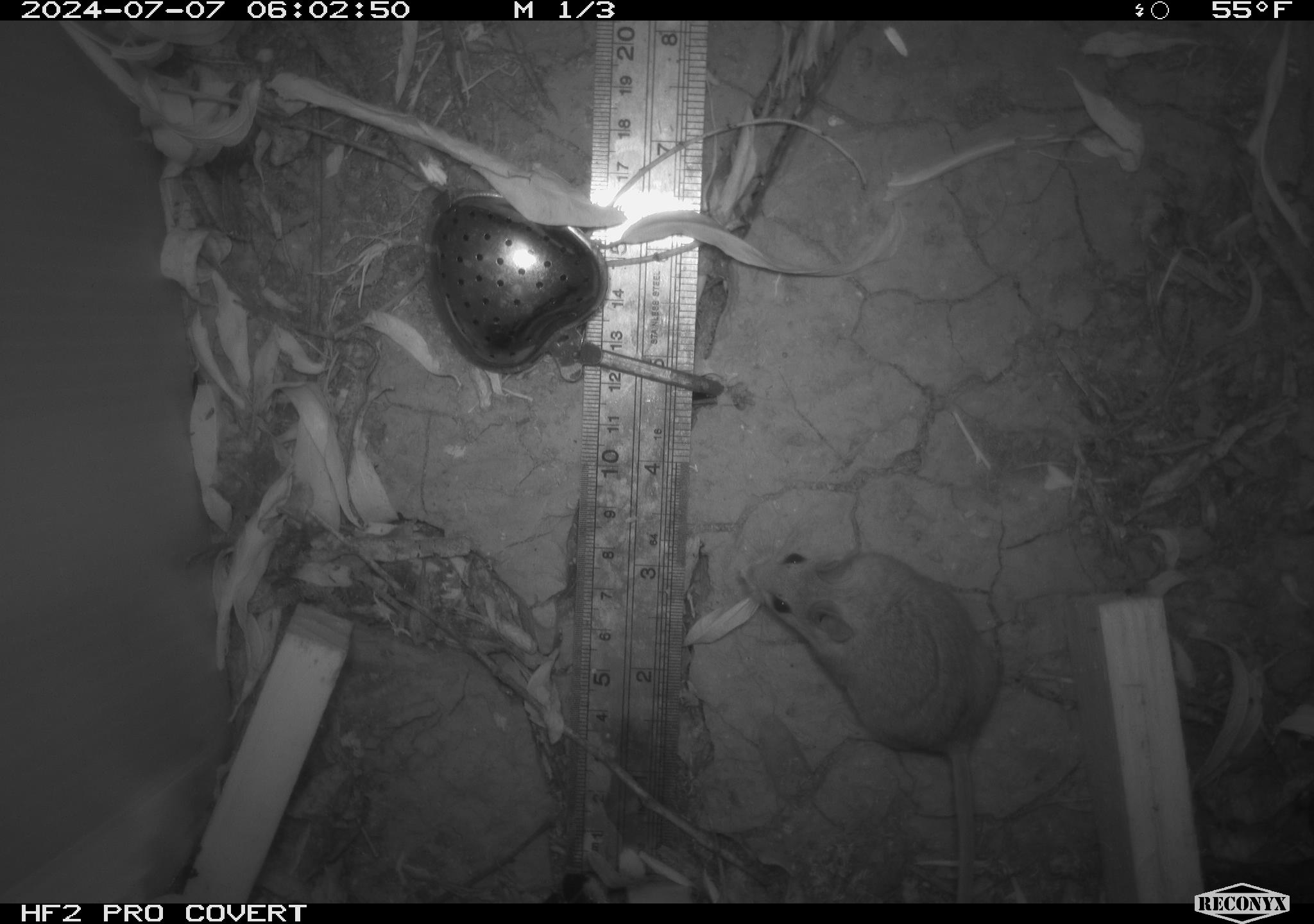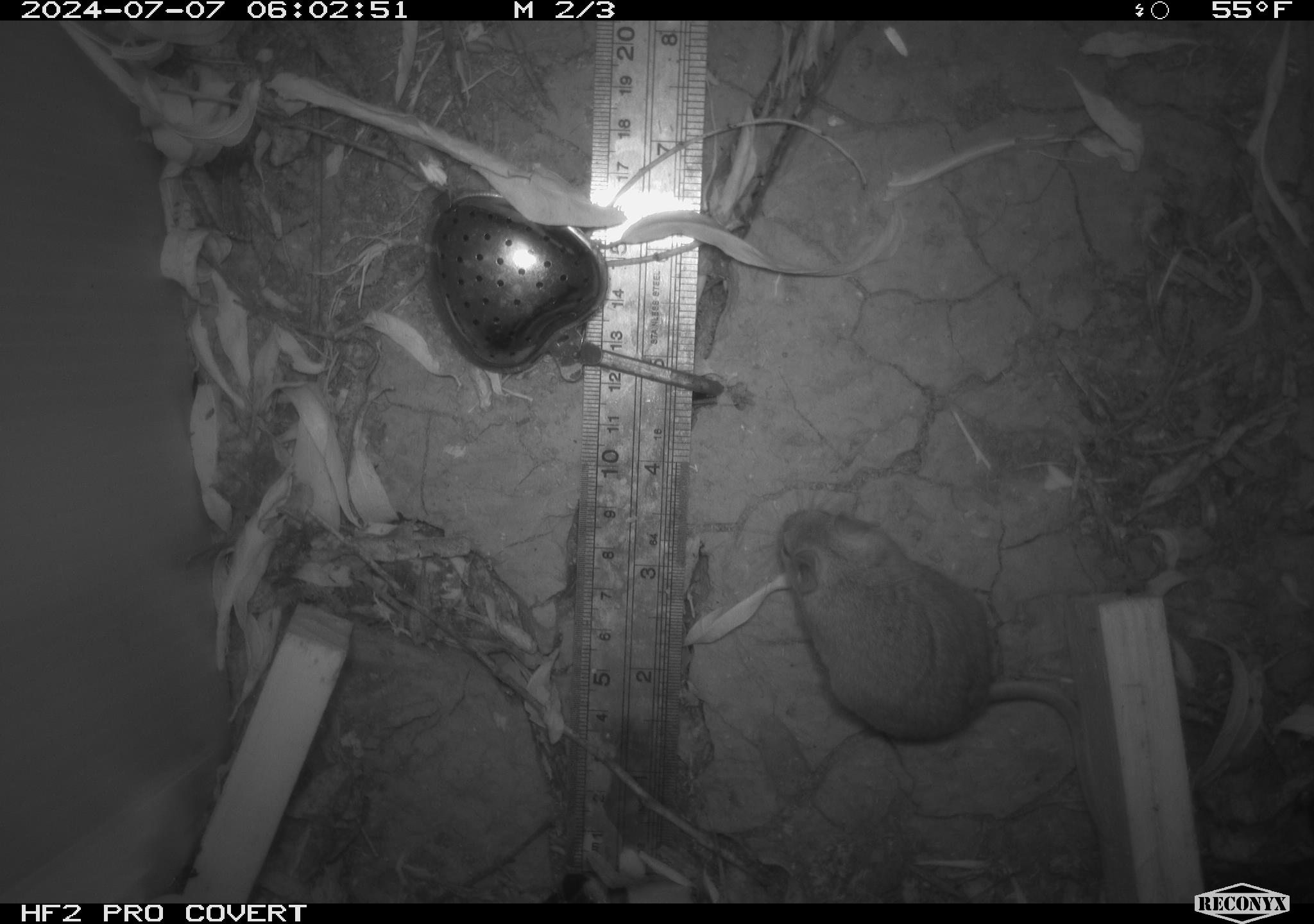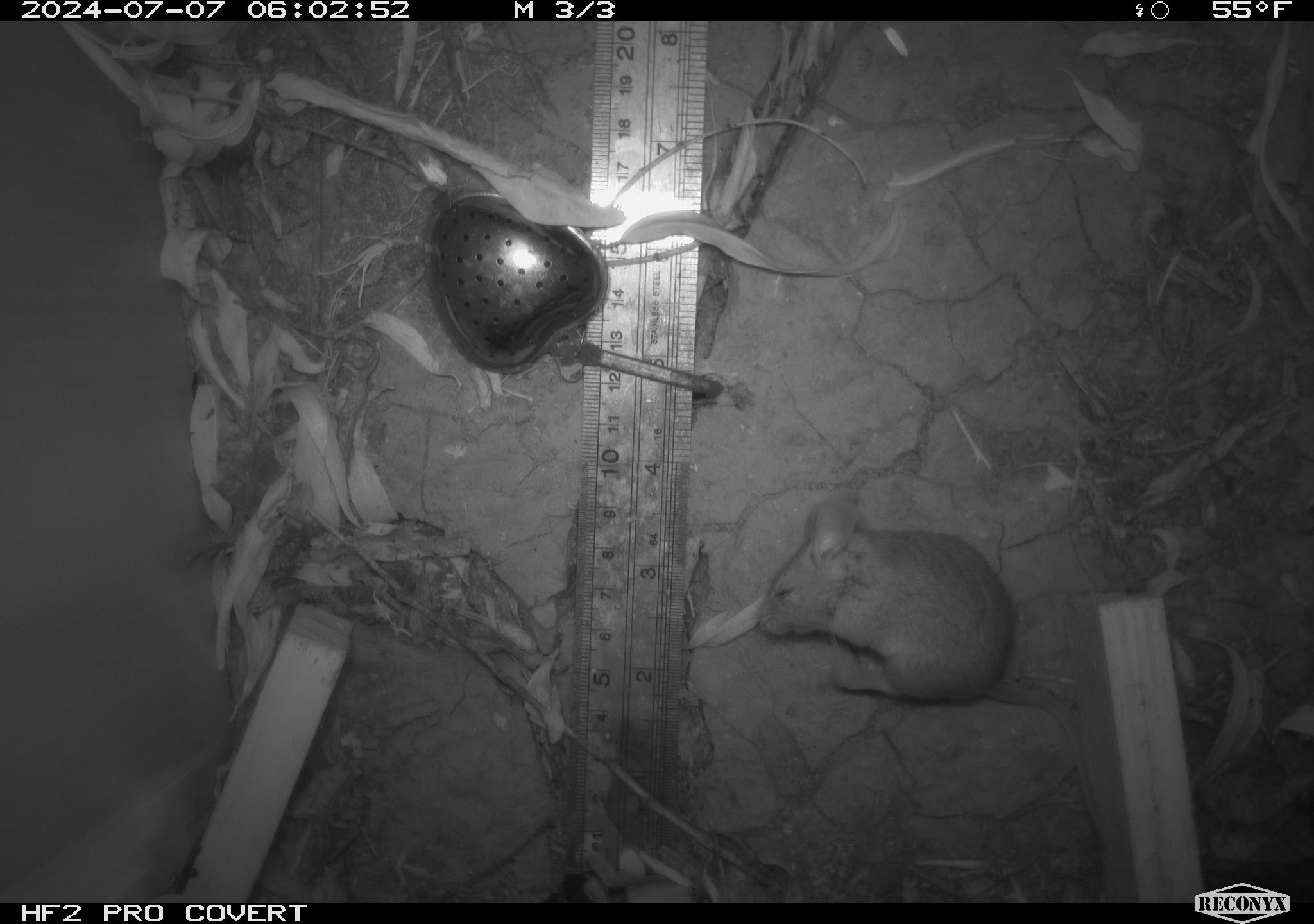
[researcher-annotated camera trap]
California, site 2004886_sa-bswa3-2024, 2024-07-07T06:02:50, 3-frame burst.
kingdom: Animalia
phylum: Chordata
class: Mammalia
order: Rodentia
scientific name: Rodentia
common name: mouse species